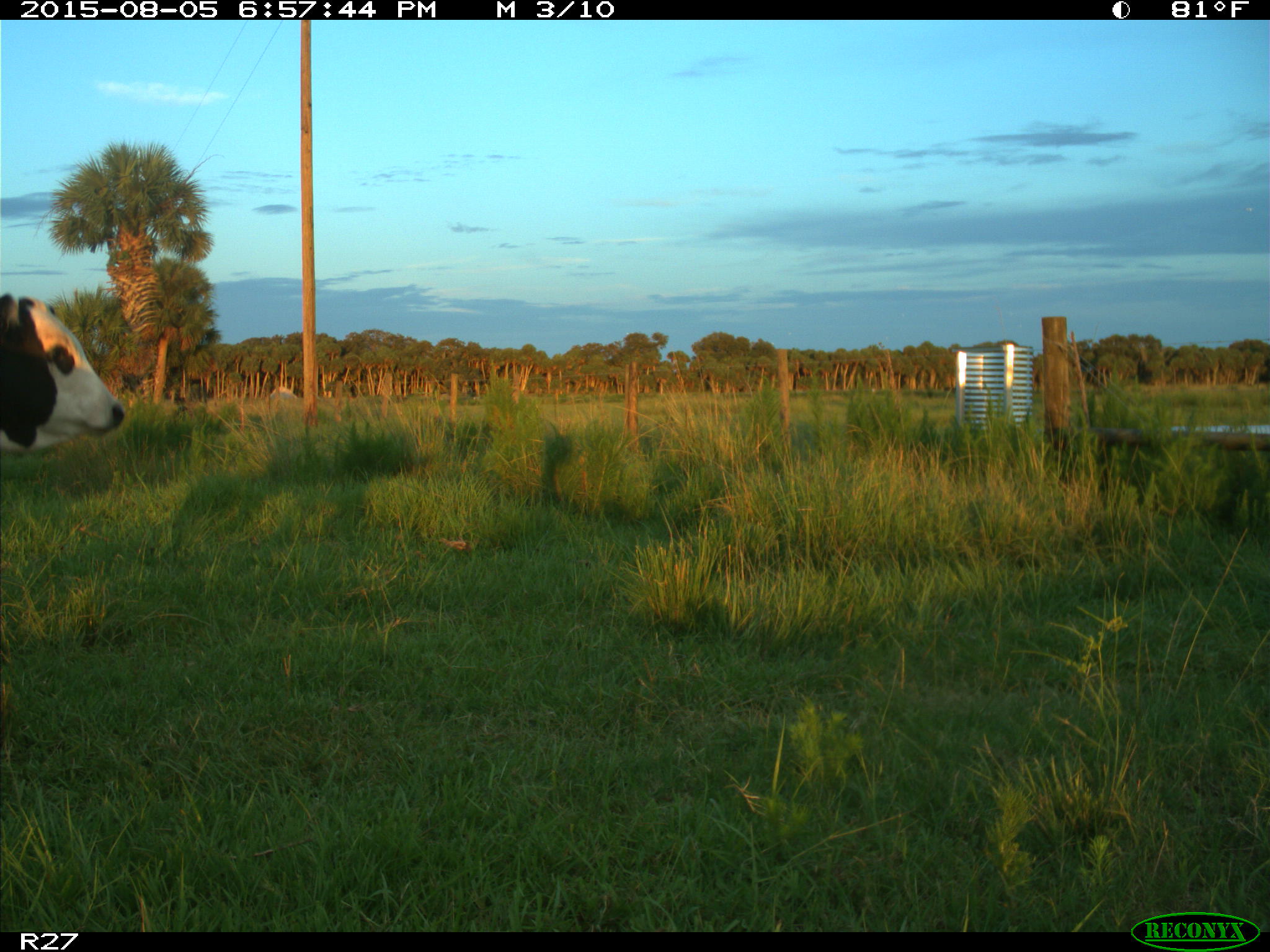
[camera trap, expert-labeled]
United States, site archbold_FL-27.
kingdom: Animalia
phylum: Chordata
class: Mammalia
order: Artiodactyla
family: Bovidae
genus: Bos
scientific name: Bos taurus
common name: domestic cow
Bos taurus (domestic cow).